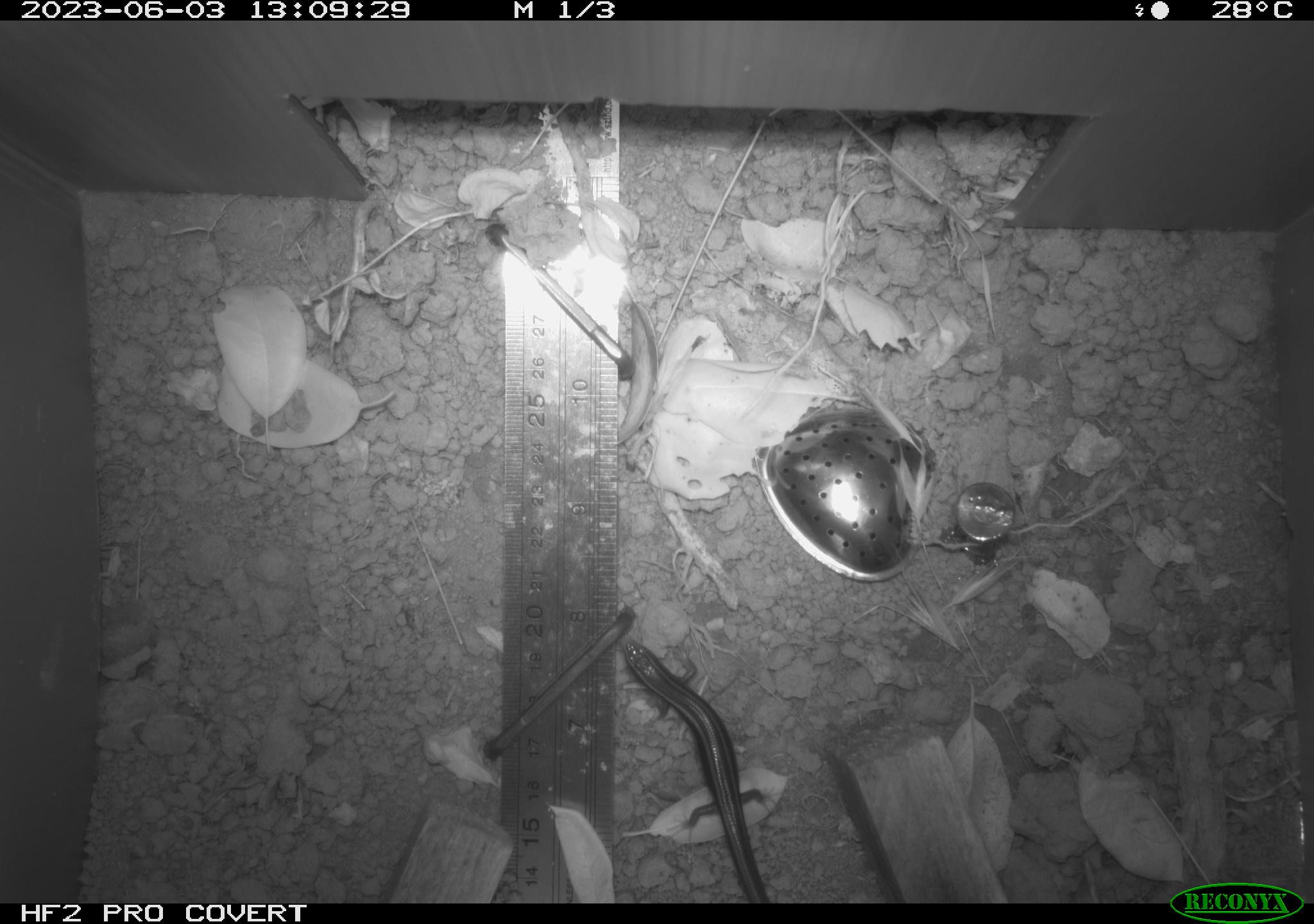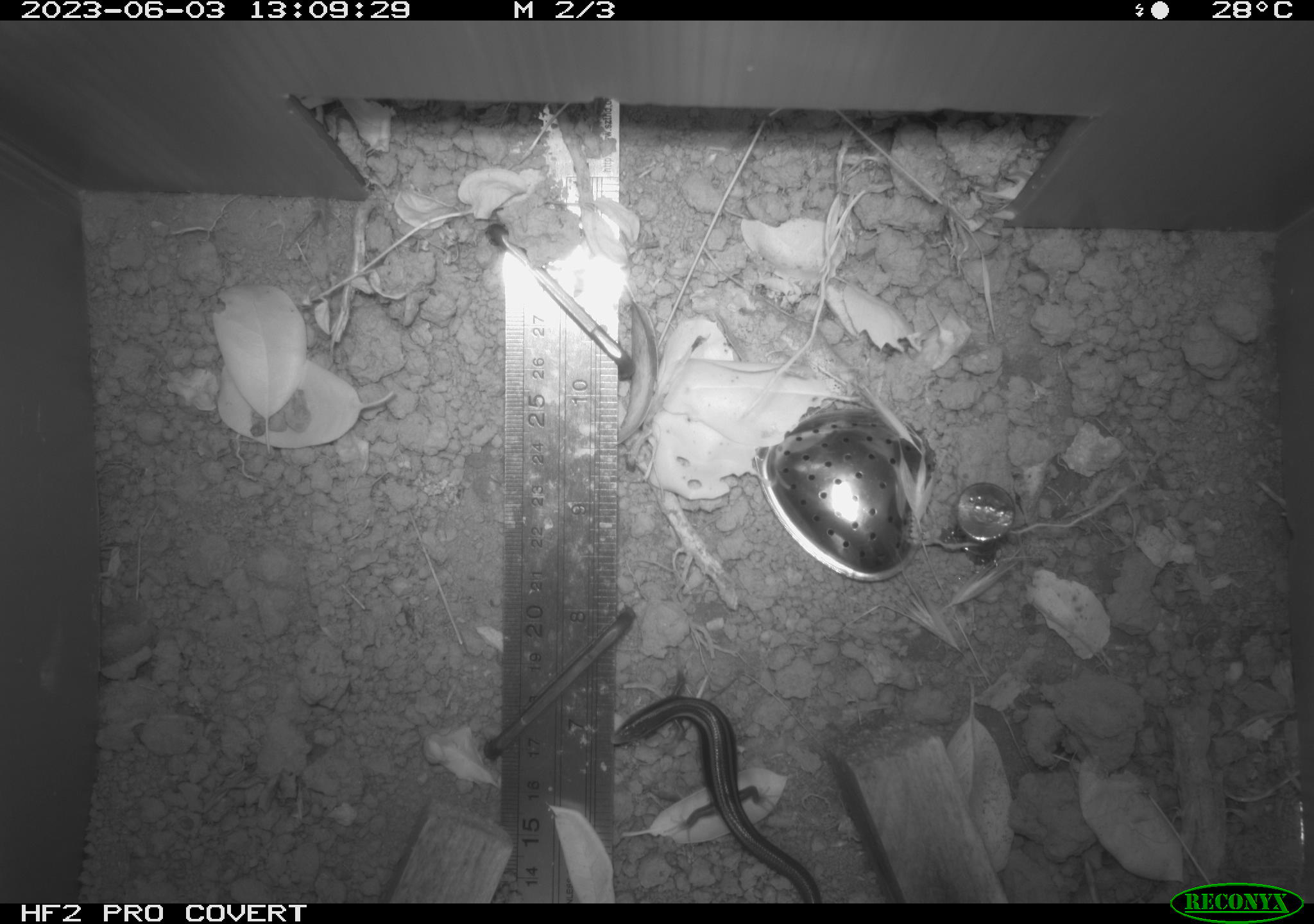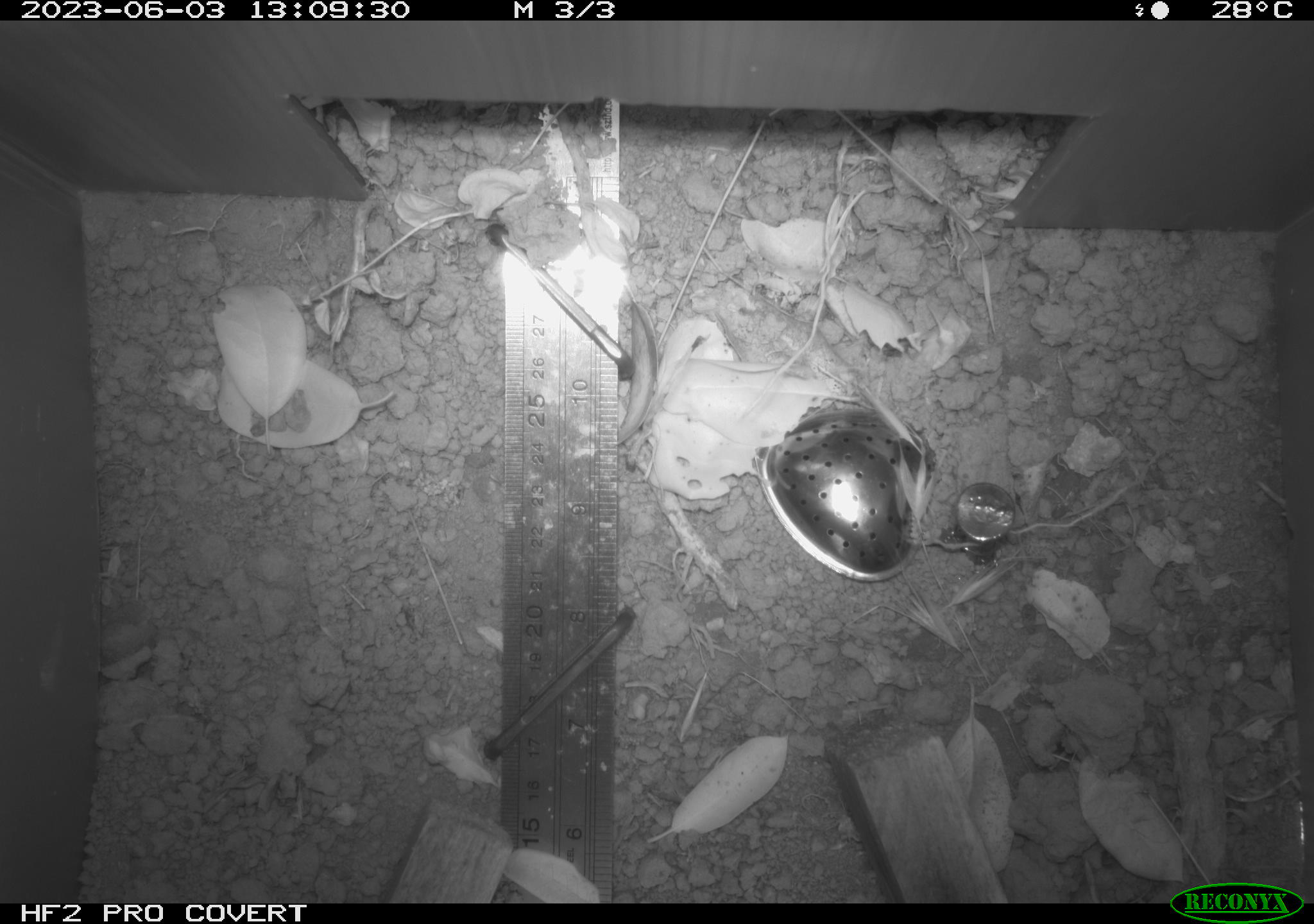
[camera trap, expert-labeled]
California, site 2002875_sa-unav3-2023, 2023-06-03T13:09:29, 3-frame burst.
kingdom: Animalia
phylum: Chordata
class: Reptilia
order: Squamata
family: Scincidae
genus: Plestiodon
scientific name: Plestiodon skiltonianus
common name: western skink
Western skink (Plestiodon skiltonianus).